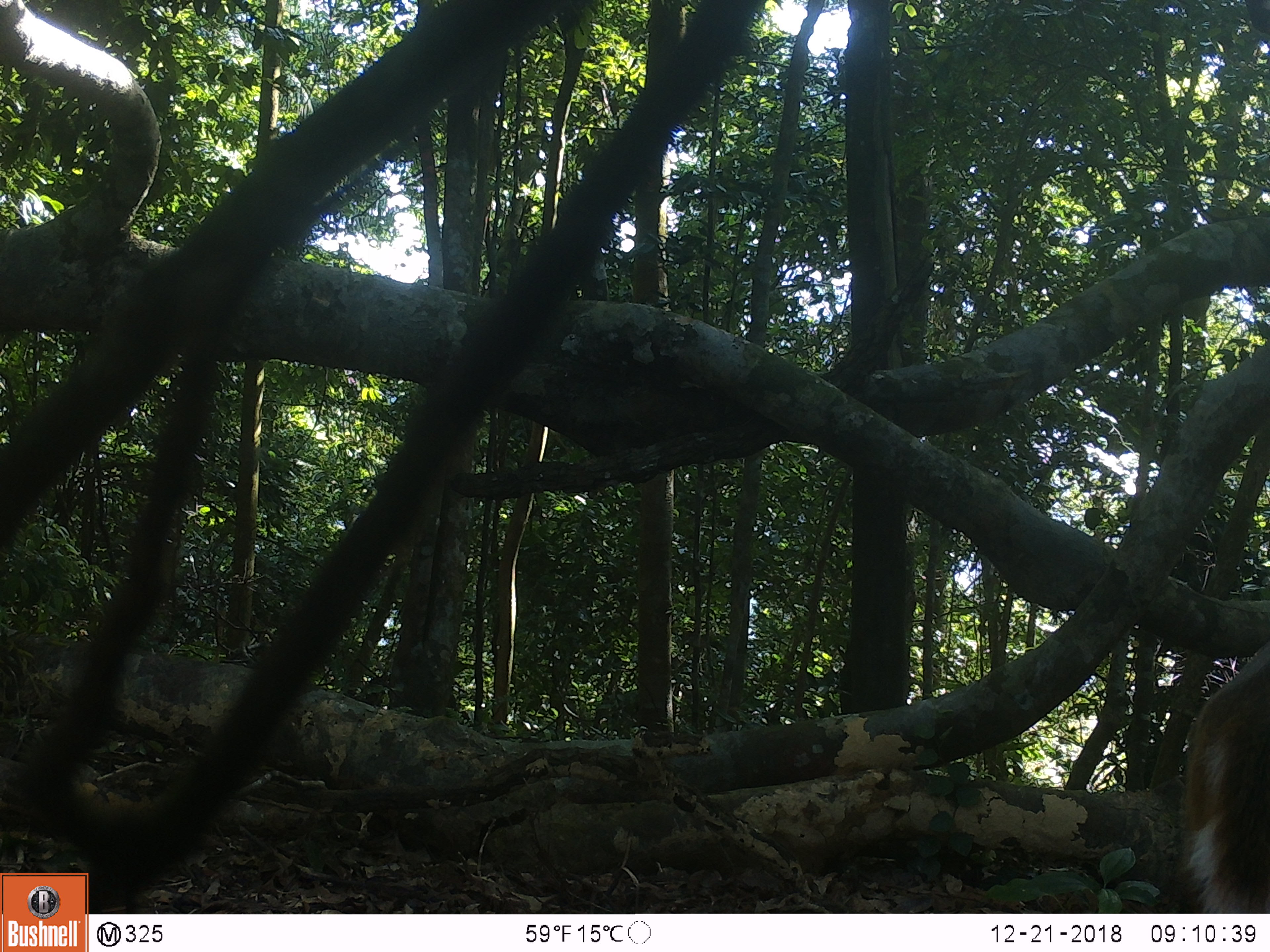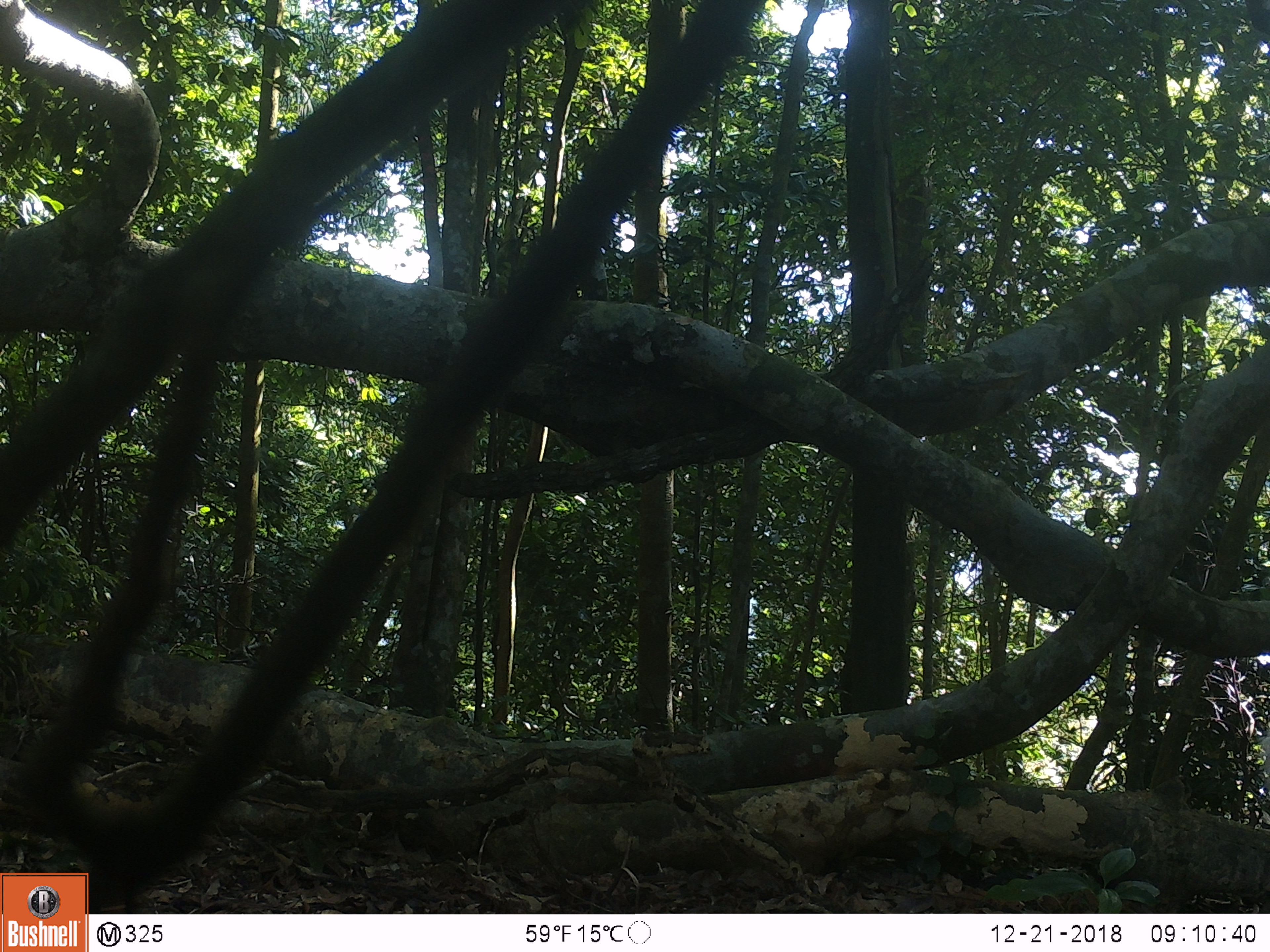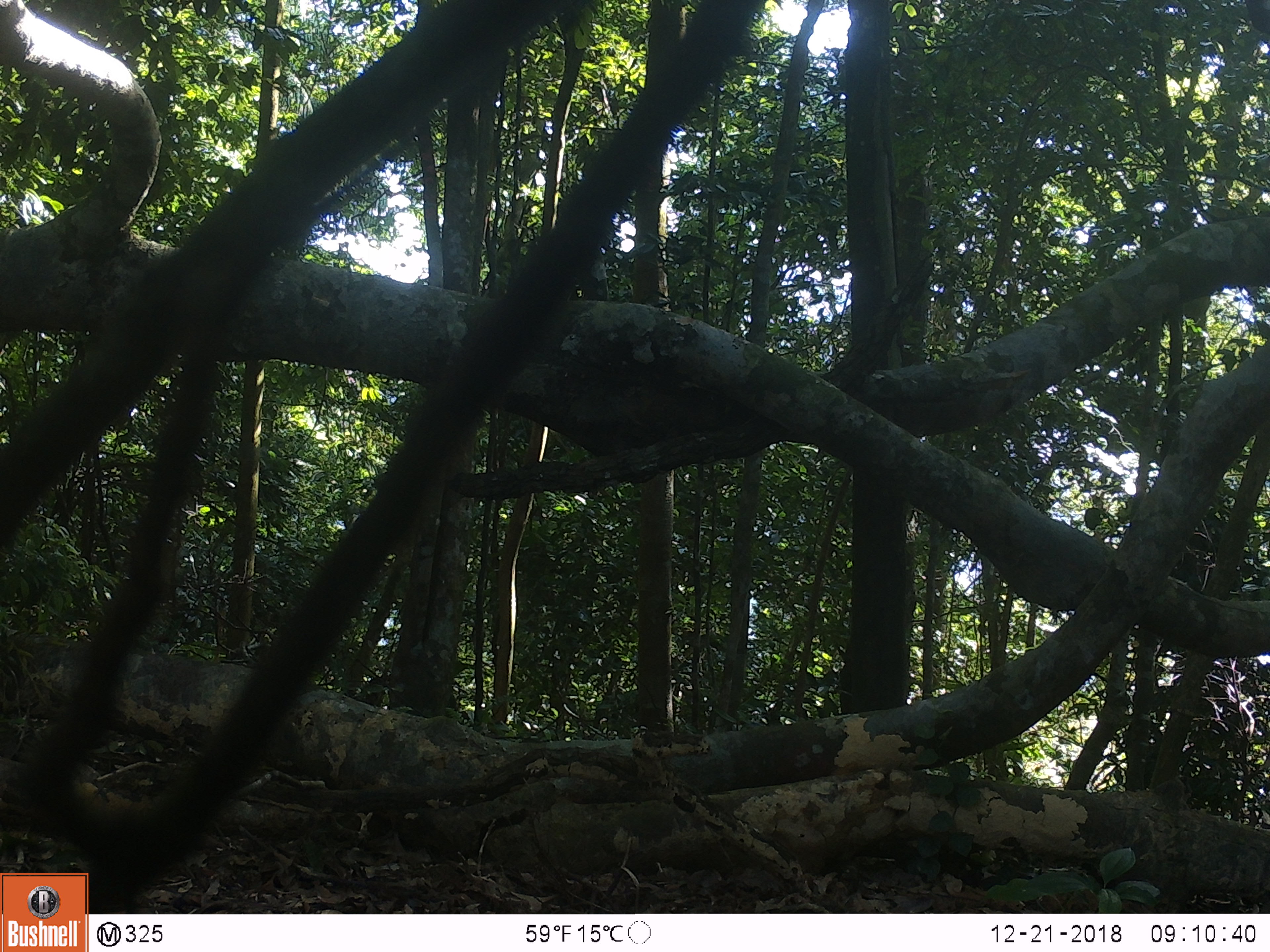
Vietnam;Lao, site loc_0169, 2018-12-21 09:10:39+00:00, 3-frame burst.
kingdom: Animalia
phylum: Chordata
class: Mammalia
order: Artiodactyla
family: Cervidae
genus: Muntiacus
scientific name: Muntiacus vuquangensis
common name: large-antlered muntjac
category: large antlered muntjac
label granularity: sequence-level